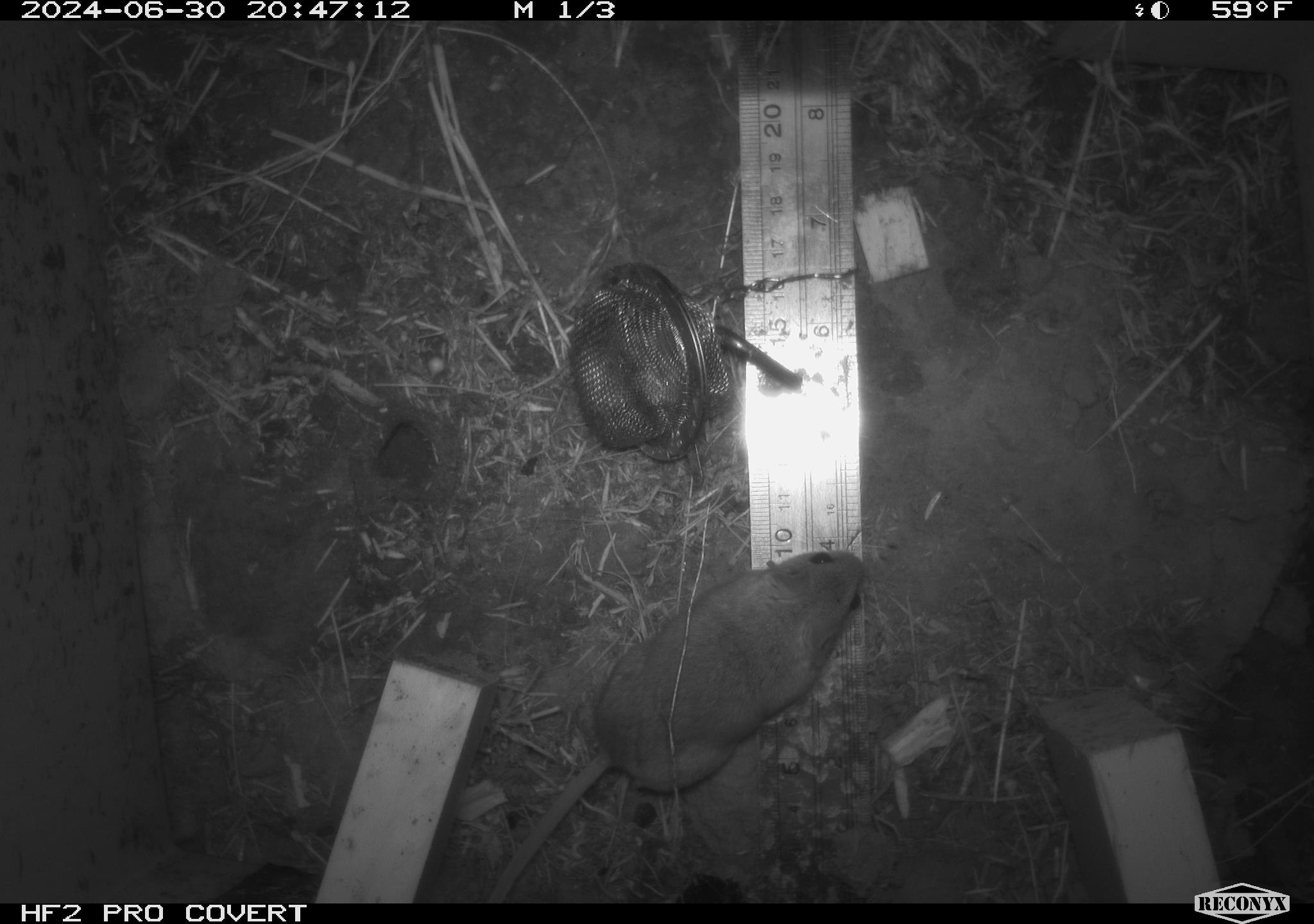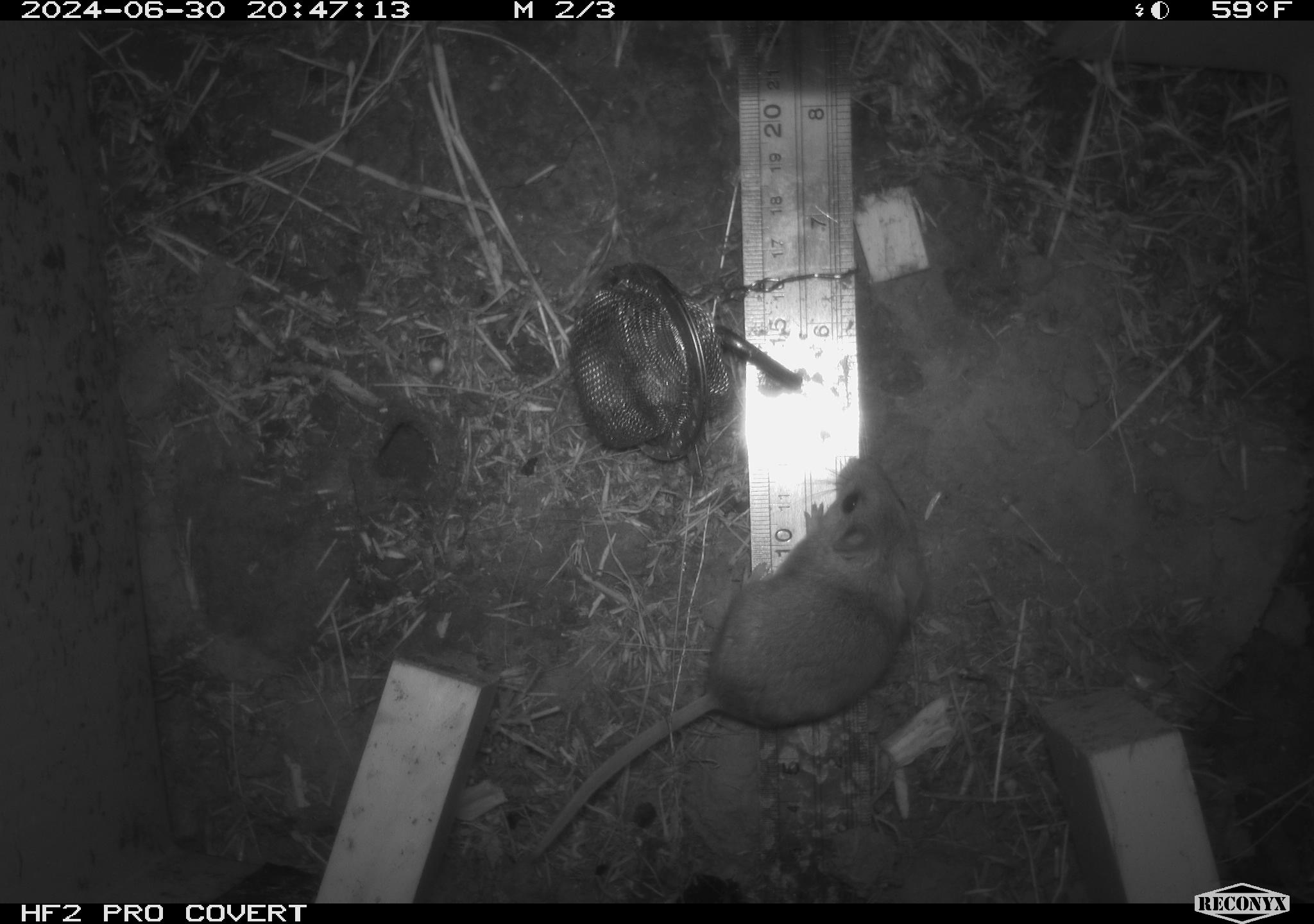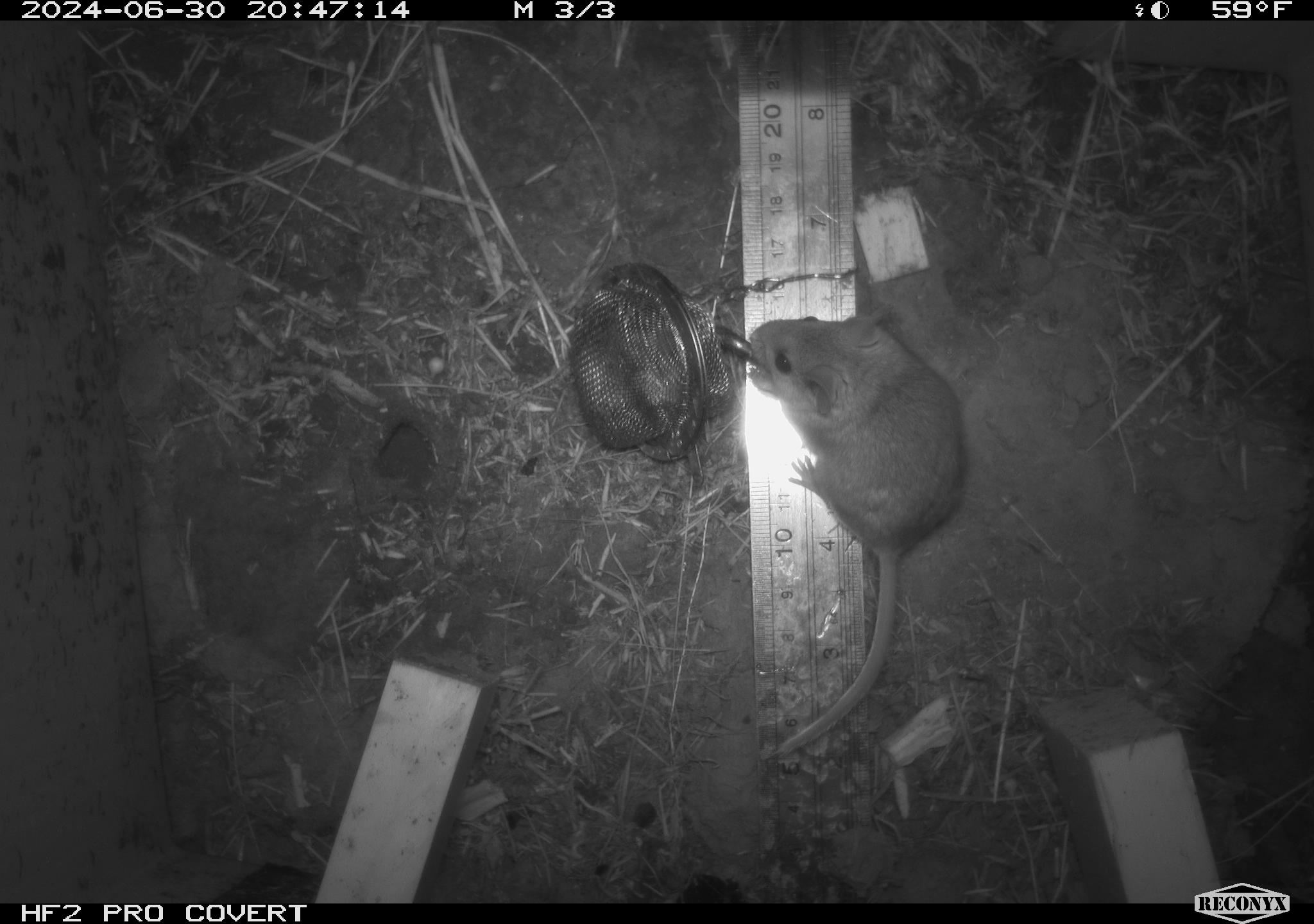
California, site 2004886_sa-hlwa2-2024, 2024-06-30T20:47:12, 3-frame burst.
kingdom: Animalia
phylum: Chordata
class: Mammalia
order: Rodentia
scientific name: Rodentia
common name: mouse species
Mouse species (Rodentia).